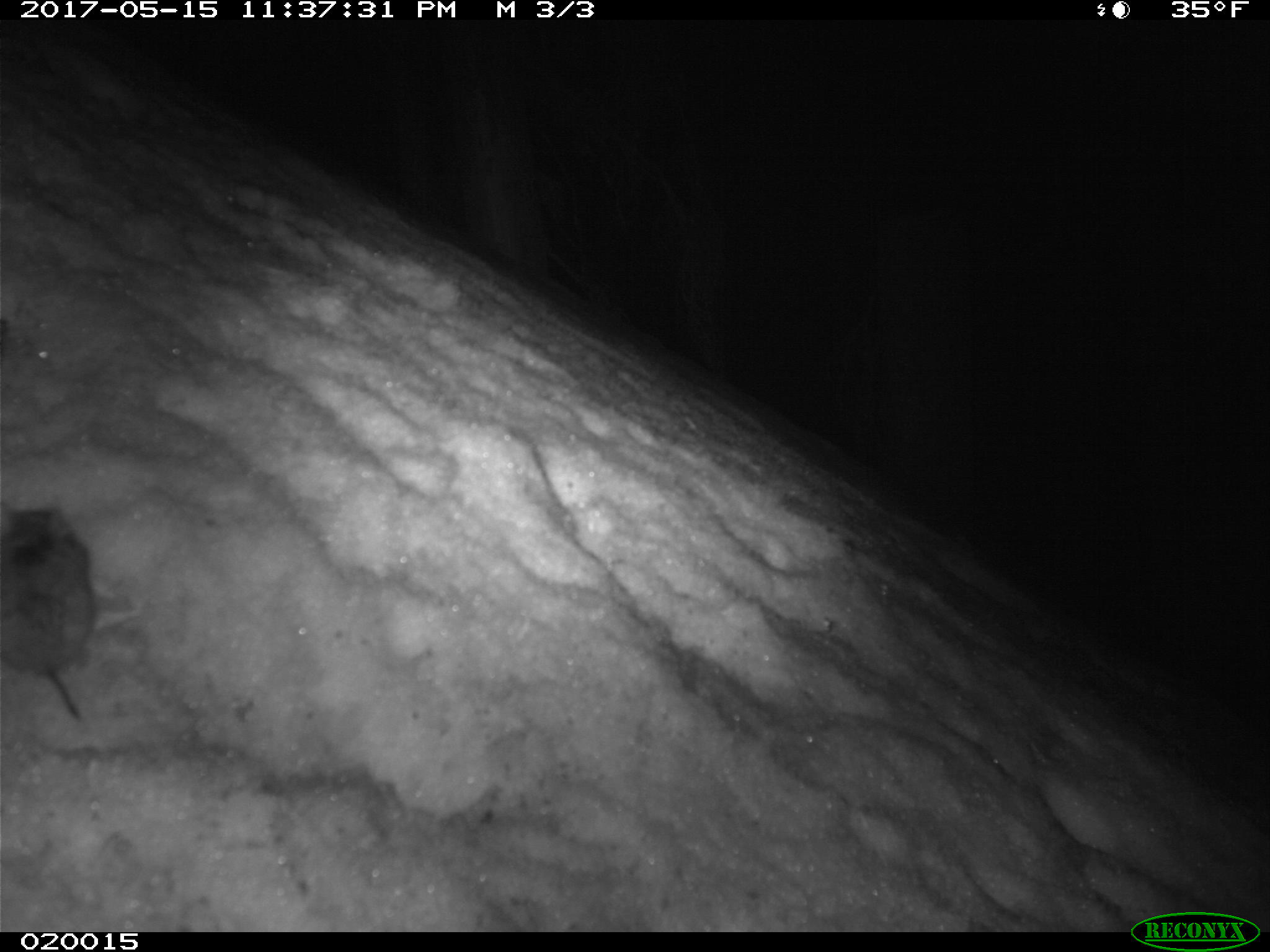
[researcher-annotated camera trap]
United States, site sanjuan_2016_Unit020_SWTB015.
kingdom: Animalia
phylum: Chordata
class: Mammalia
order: Rodentia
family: Cricetidae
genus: Peromyscus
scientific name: Peromyscus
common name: deermice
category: unidentified deer mouse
Unidentified deer mouse (deermice) (Peromyscus).